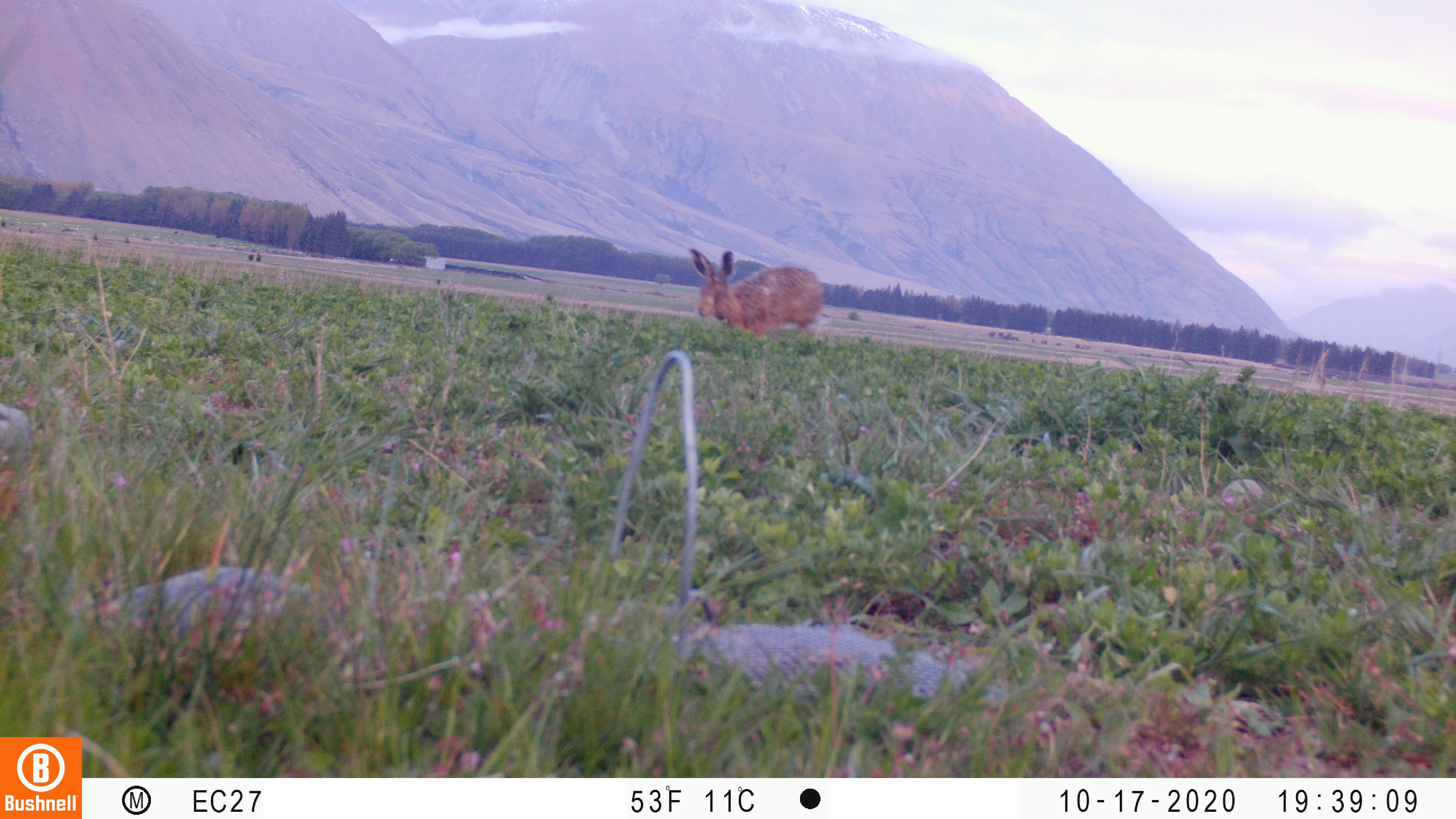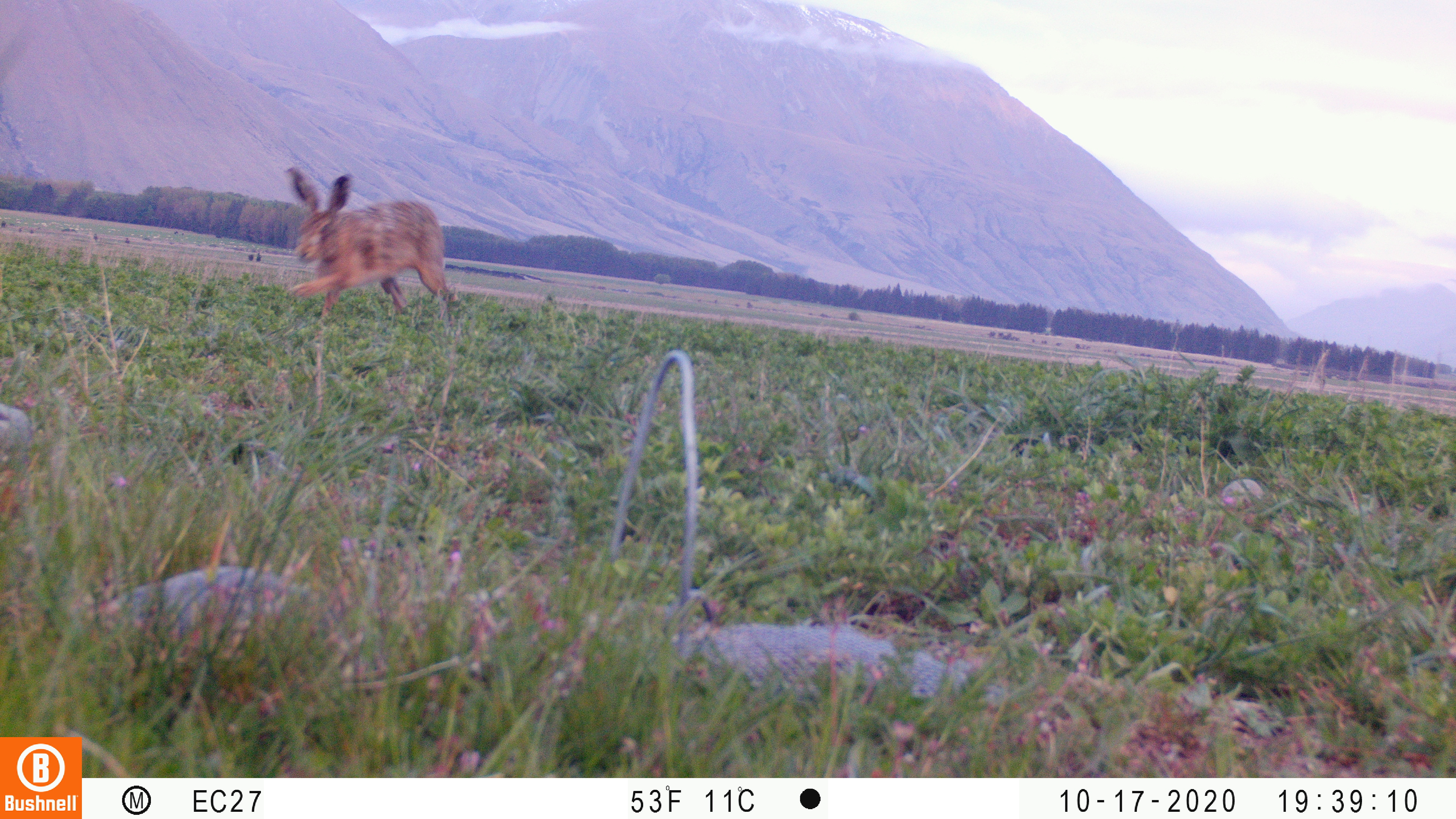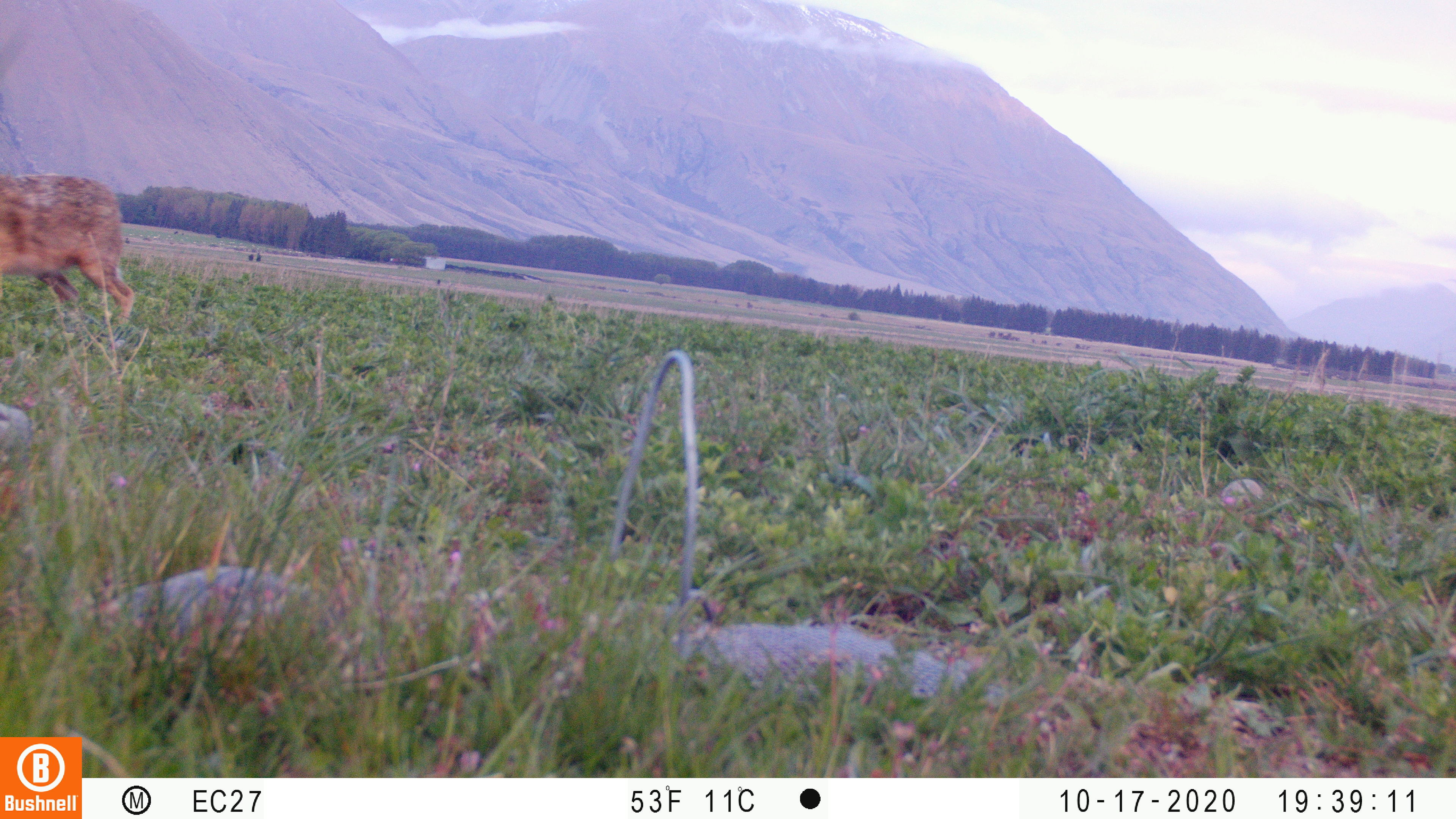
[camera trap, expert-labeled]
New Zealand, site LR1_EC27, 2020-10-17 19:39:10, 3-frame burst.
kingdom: Animalia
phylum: Chordata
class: Mammalia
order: Lagomorpha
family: Leporidae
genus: Lepus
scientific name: Lepus europaeus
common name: brown hare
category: hare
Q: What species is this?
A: Hare (brown hare) (Lepus europaeus).